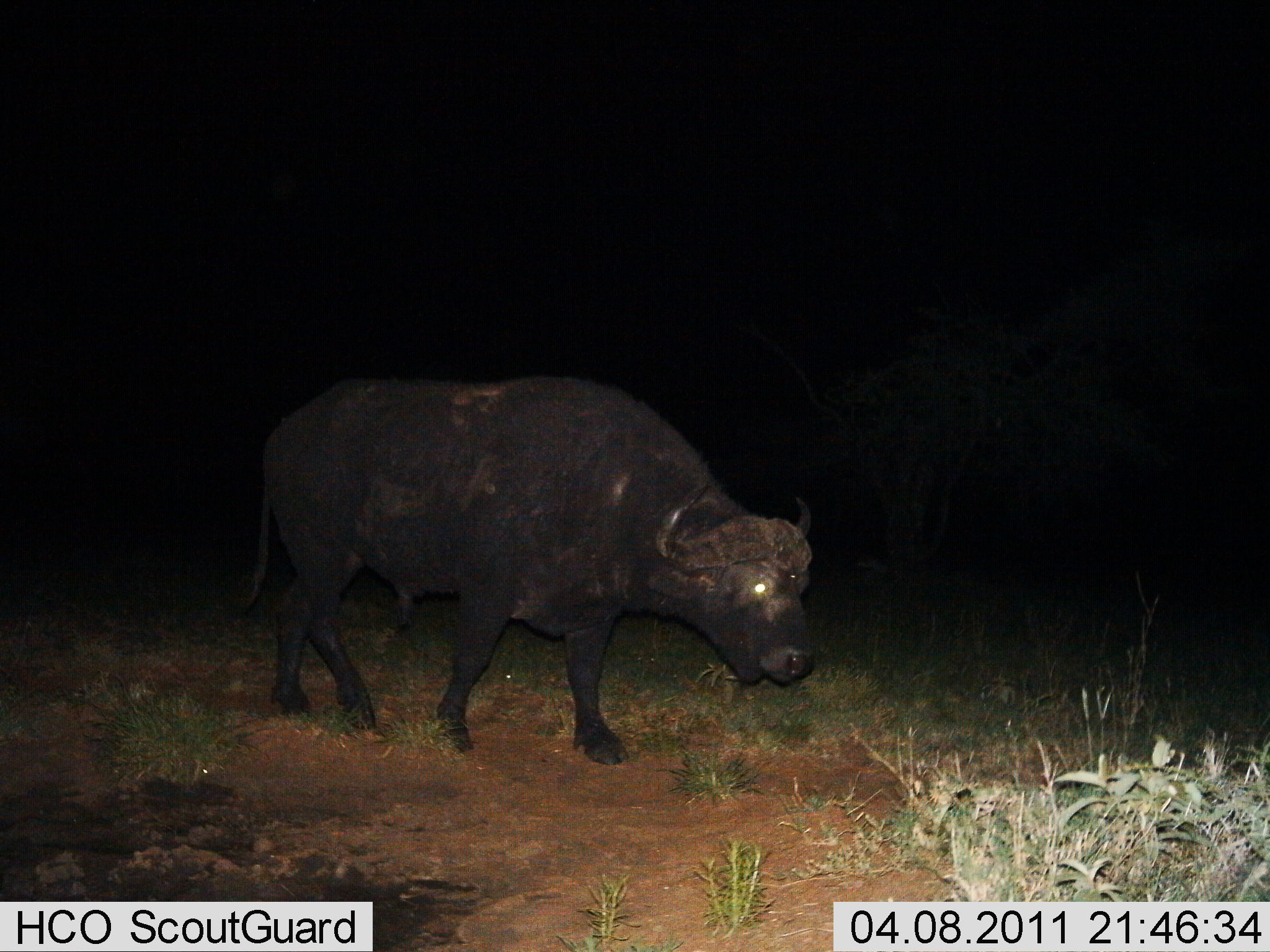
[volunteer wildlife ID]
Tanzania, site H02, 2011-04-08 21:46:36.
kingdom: Animalia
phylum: Chordata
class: Mammalia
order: Artiodactyla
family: Bovidae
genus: Syncerus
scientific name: Syncerus caffer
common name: cape buffalo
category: buffalo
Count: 1.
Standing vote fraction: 45%.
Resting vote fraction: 0%.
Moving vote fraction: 64%.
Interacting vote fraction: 0%.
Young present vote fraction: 0%.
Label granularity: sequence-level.